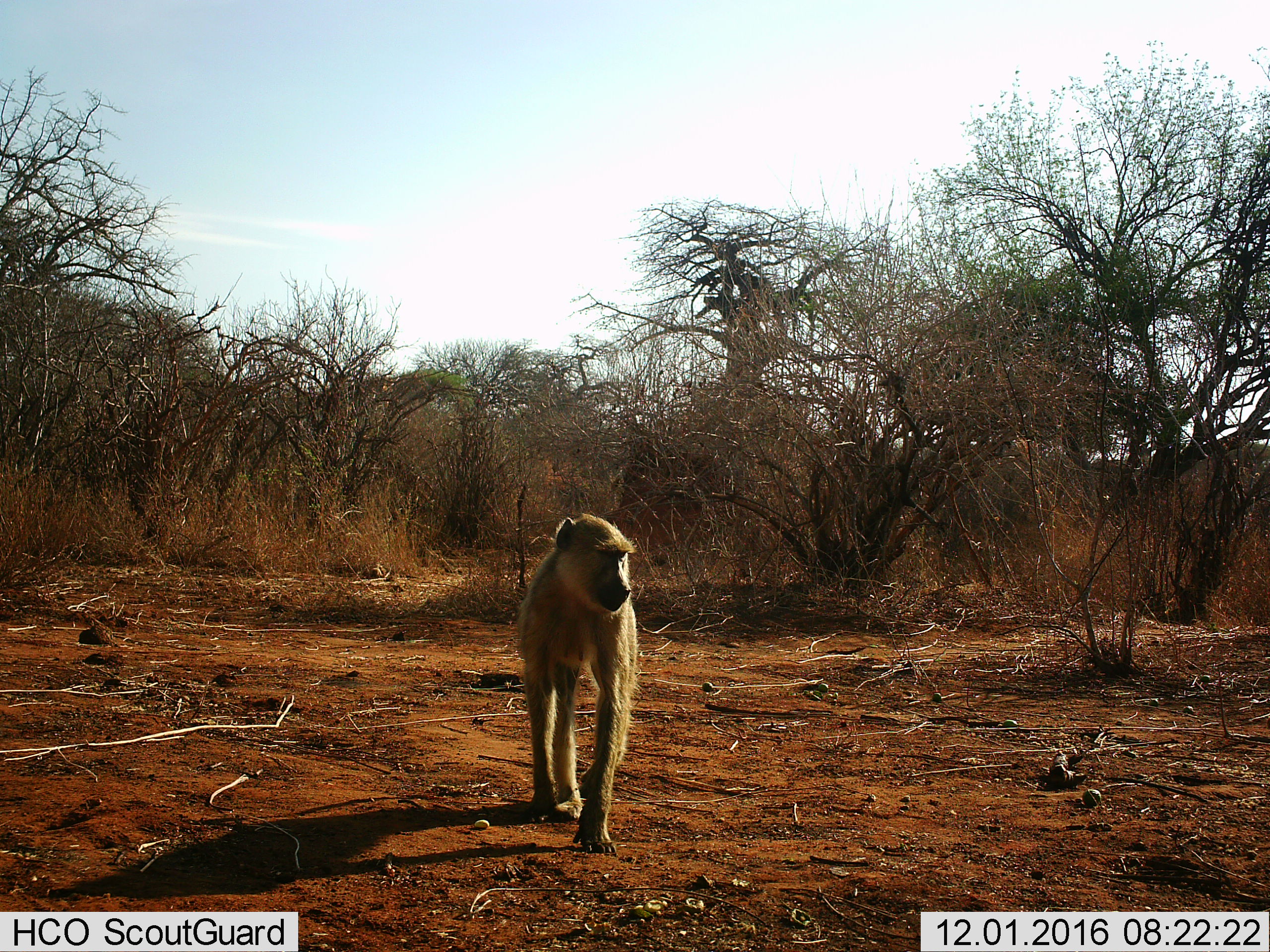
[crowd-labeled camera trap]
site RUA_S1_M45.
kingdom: Animalia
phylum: Chordata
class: Mammalia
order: Primates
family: Cercopithecidae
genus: Papio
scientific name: Papio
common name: baboon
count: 1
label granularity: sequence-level